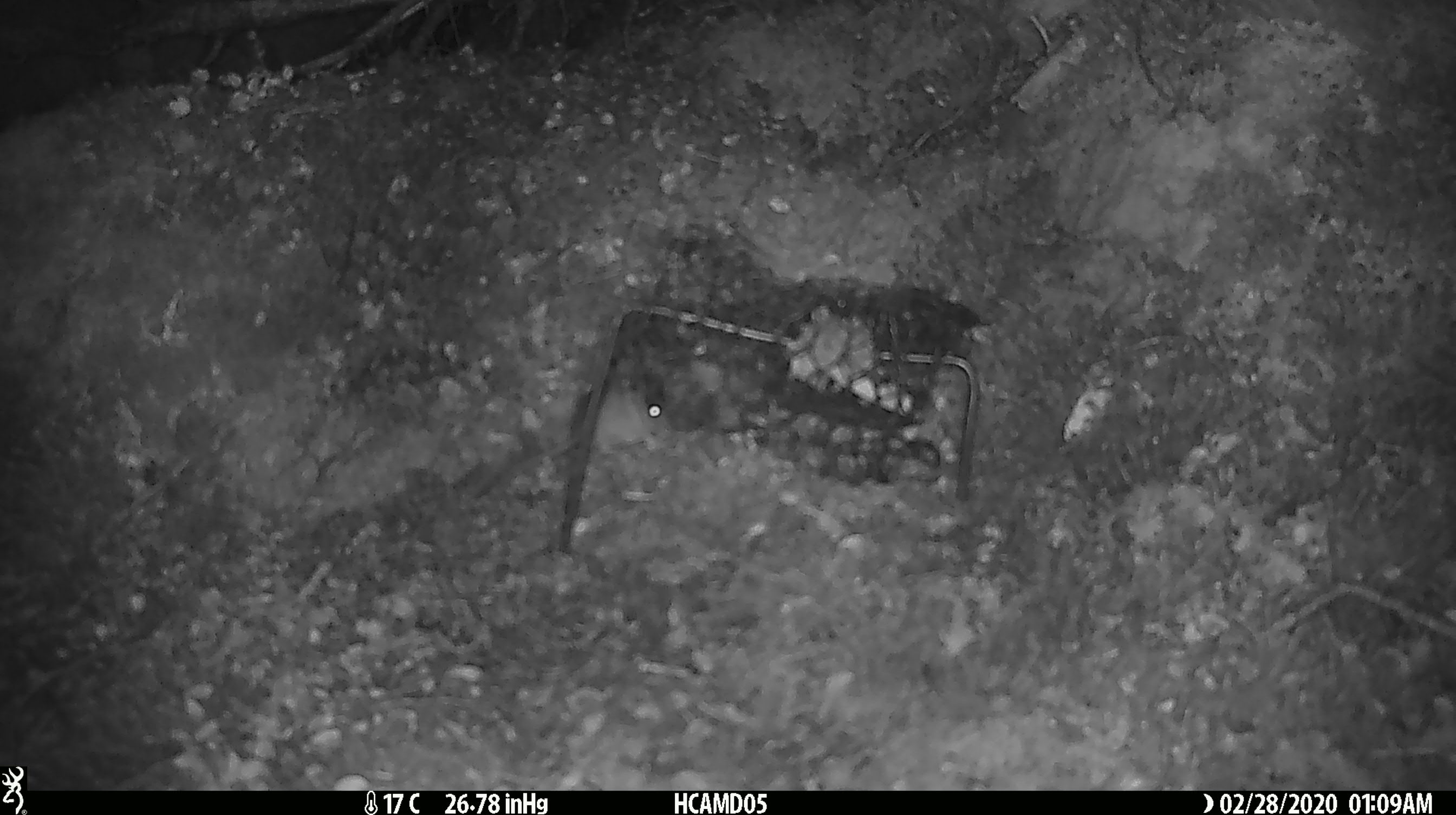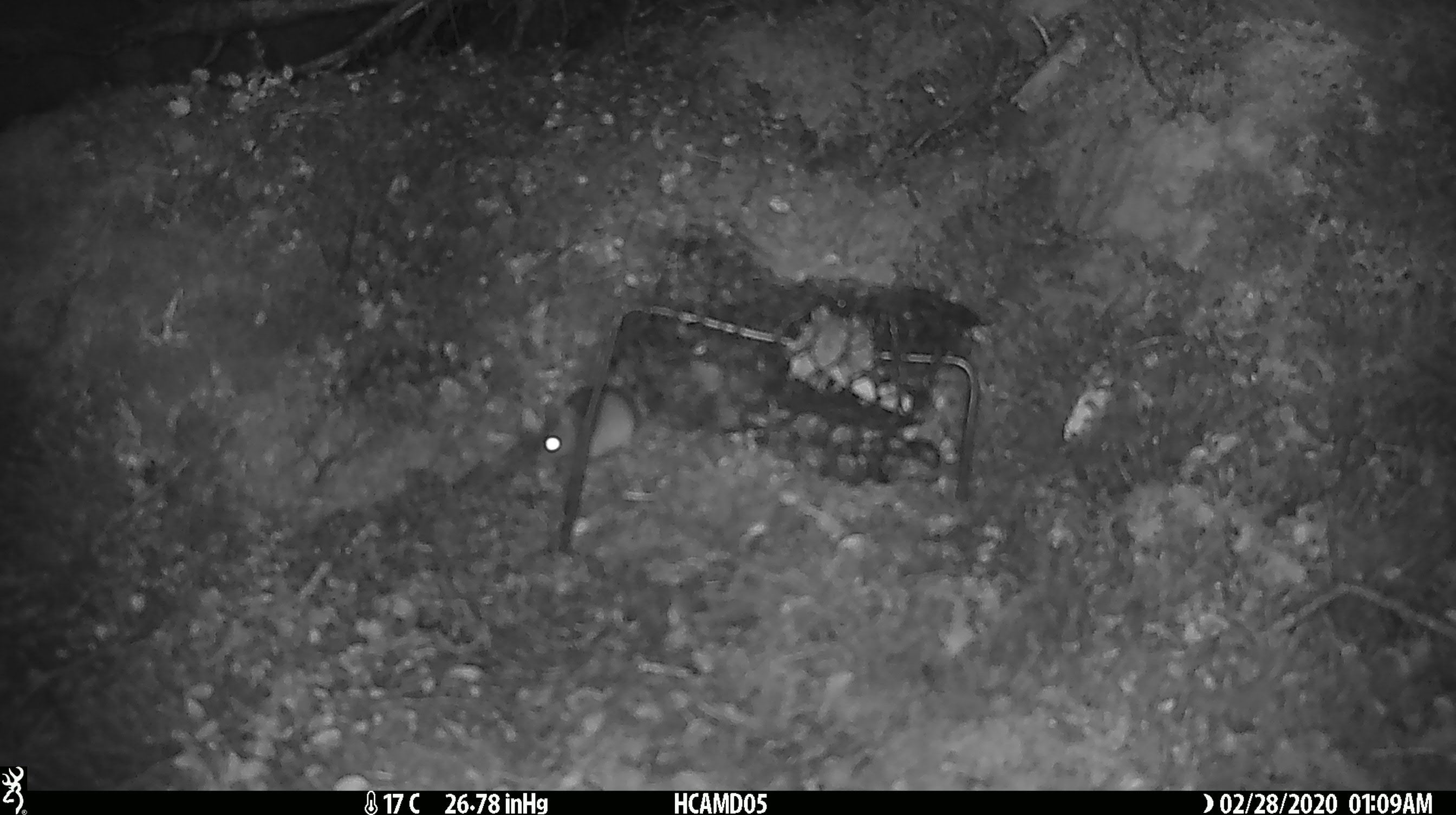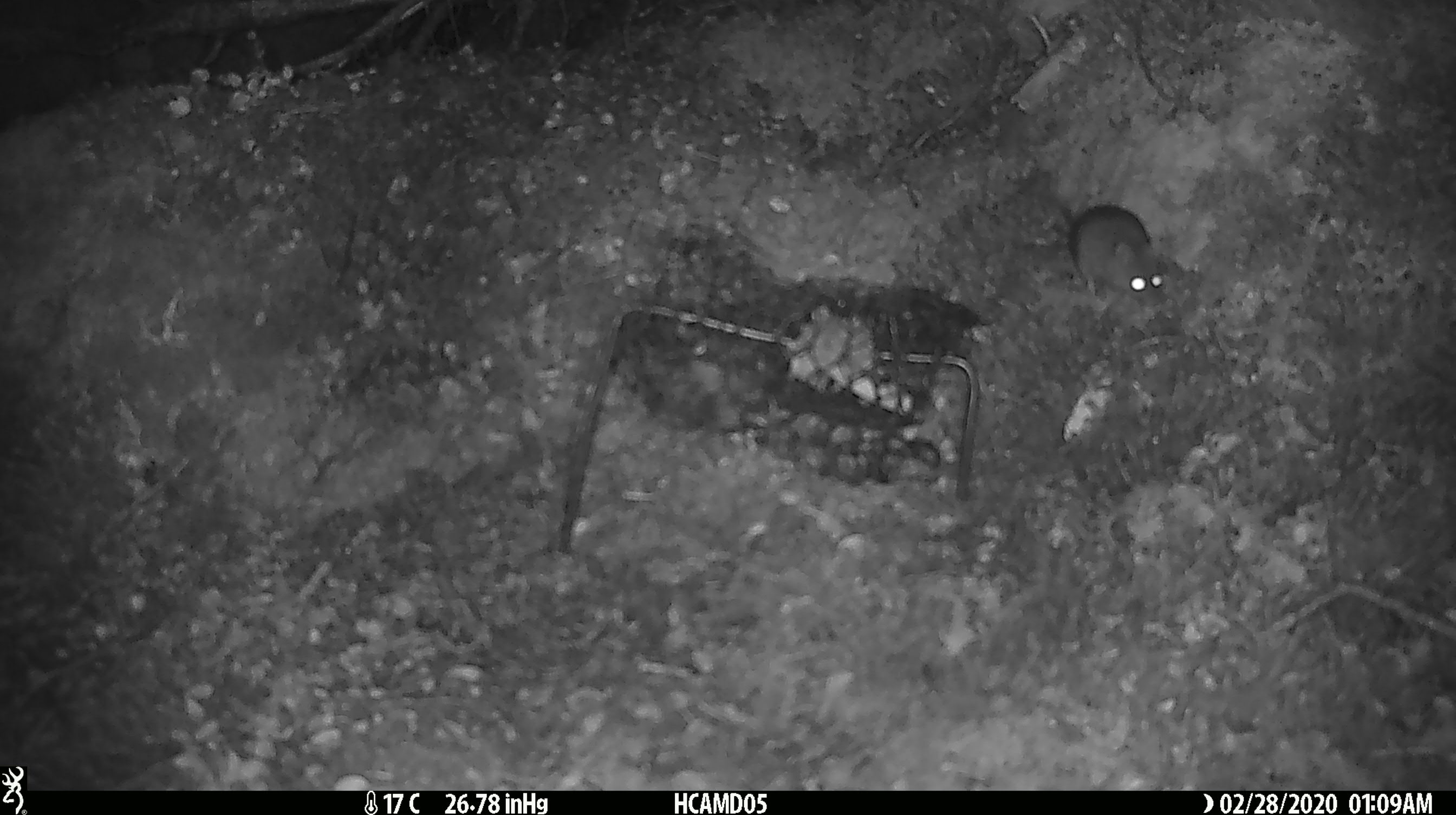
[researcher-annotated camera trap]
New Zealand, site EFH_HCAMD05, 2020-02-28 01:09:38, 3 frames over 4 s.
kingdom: Animalia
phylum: Chordata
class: Mammalia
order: Rodentia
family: Muridae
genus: Mus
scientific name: Mus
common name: mouse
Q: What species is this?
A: Mouse (Mus).